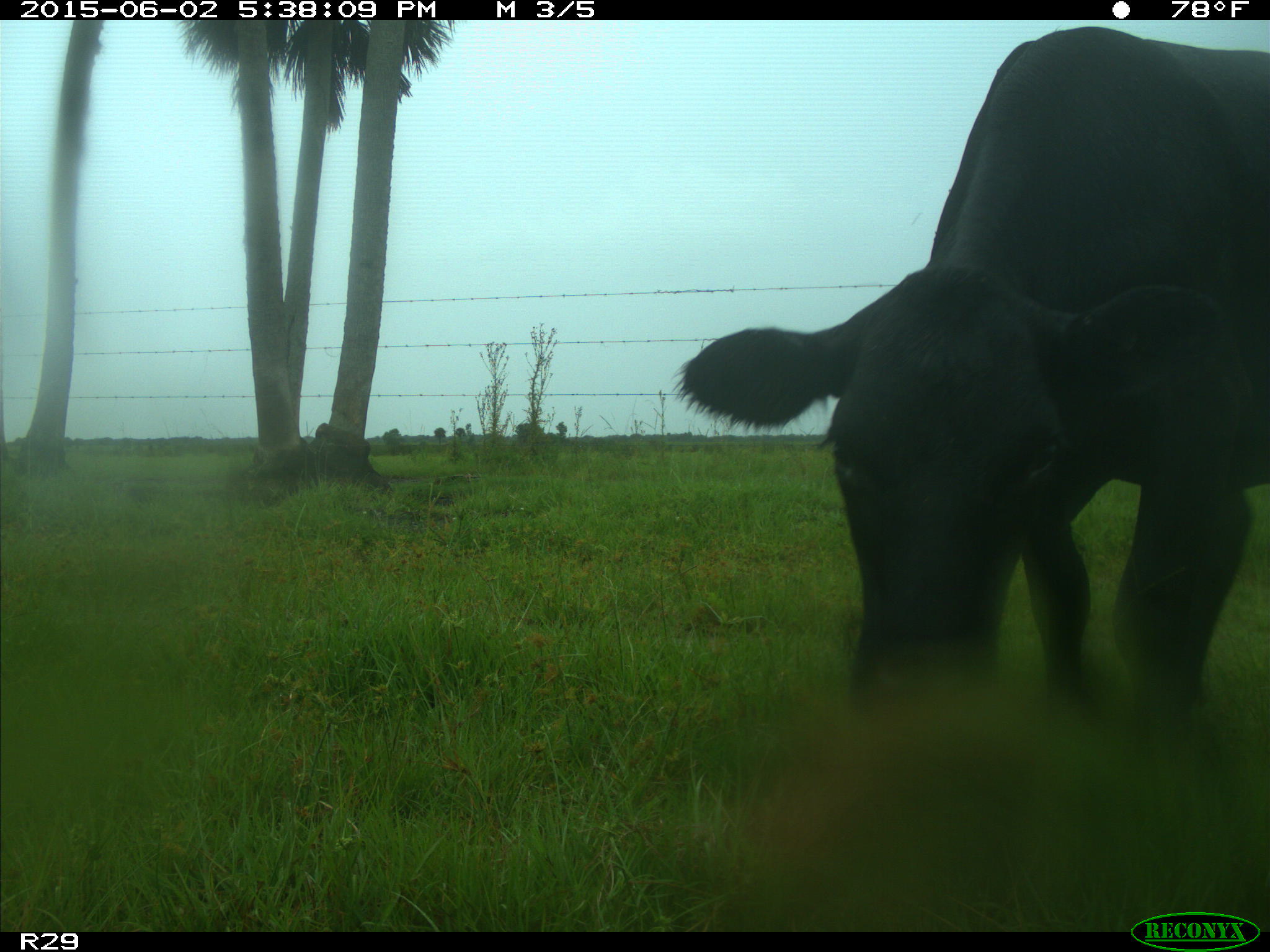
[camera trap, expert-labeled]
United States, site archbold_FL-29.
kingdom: Animalia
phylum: Chordata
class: Mammalia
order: Artiodactyla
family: Bovidae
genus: Bos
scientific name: Bos taurus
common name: domestic cow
Bos taurus (domestic cow).